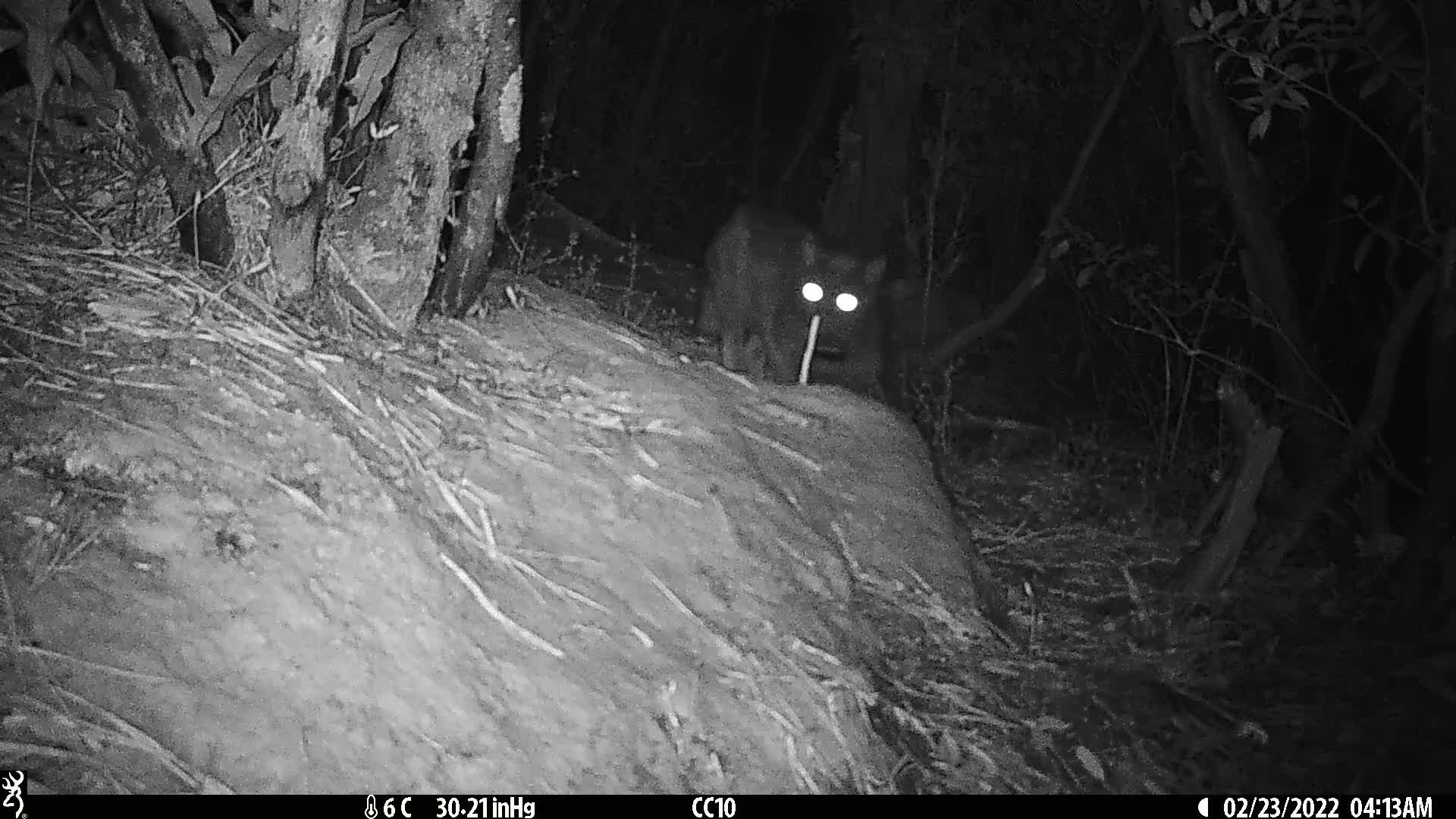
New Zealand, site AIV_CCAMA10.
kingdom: Animalia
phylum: Chordata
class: Mammalia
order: Carnivora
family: Felidae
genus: Felis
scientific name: Felis catus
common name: domestic cat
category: cat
Cat (domestic cat) (Felis catus).